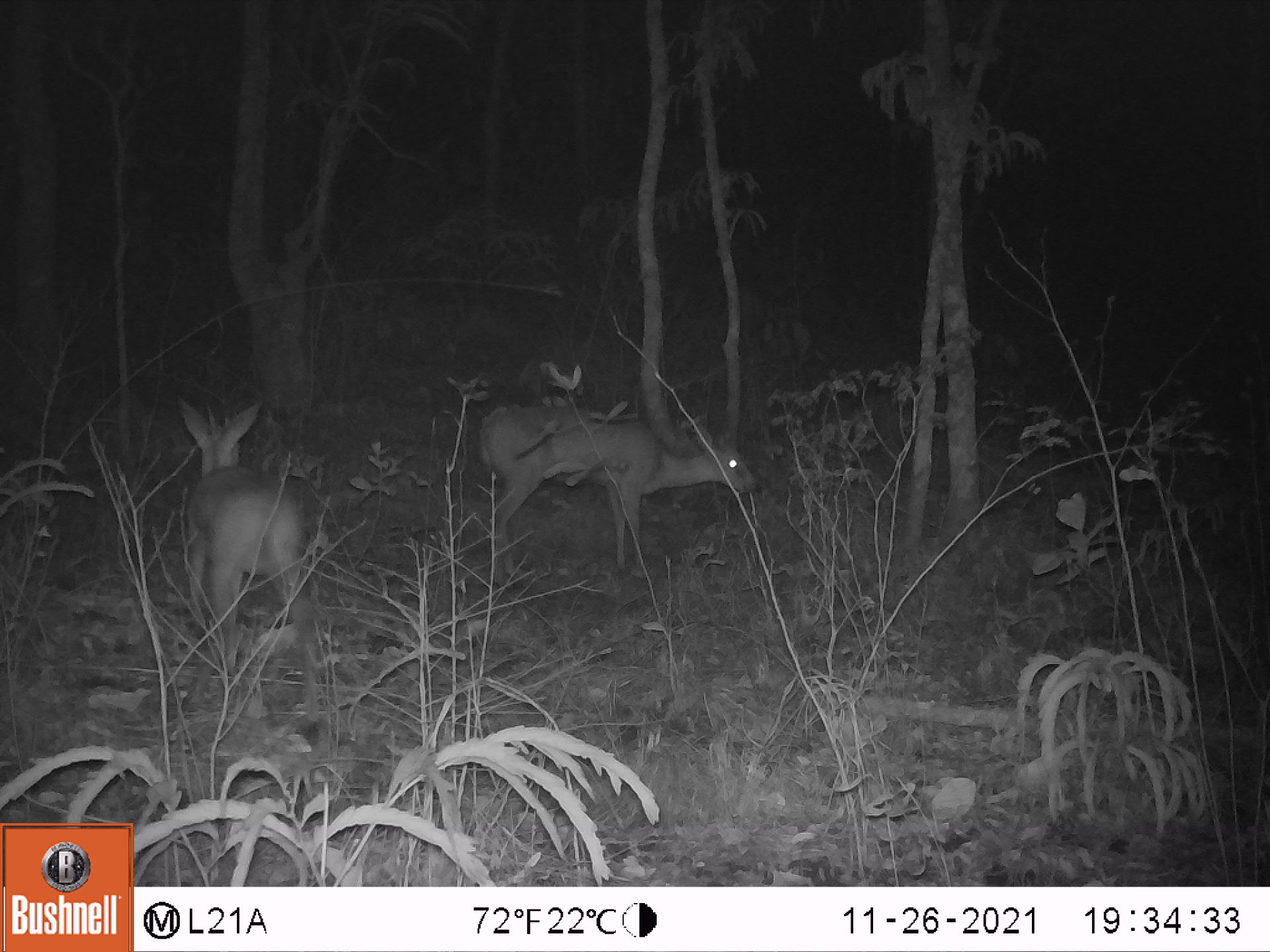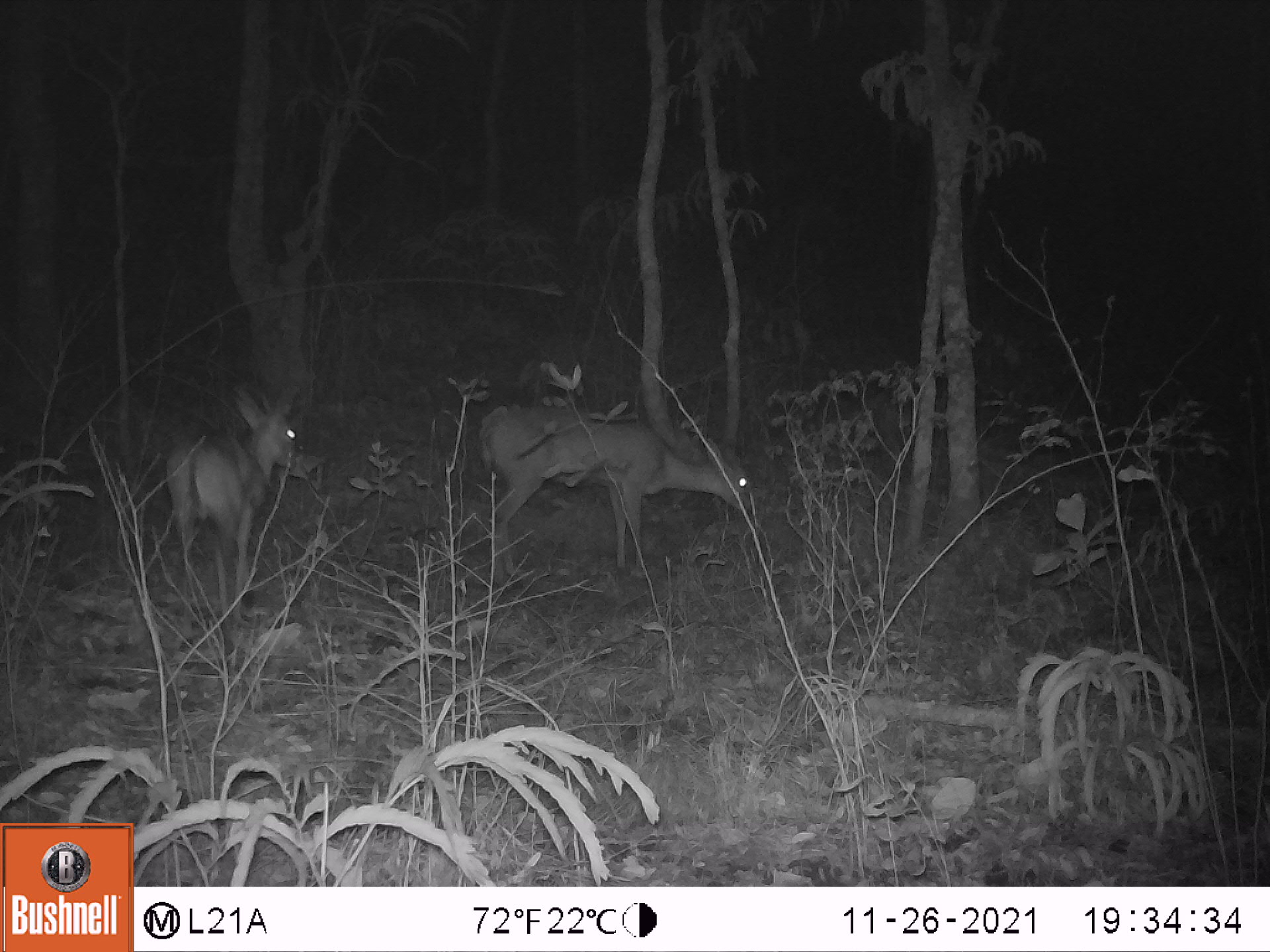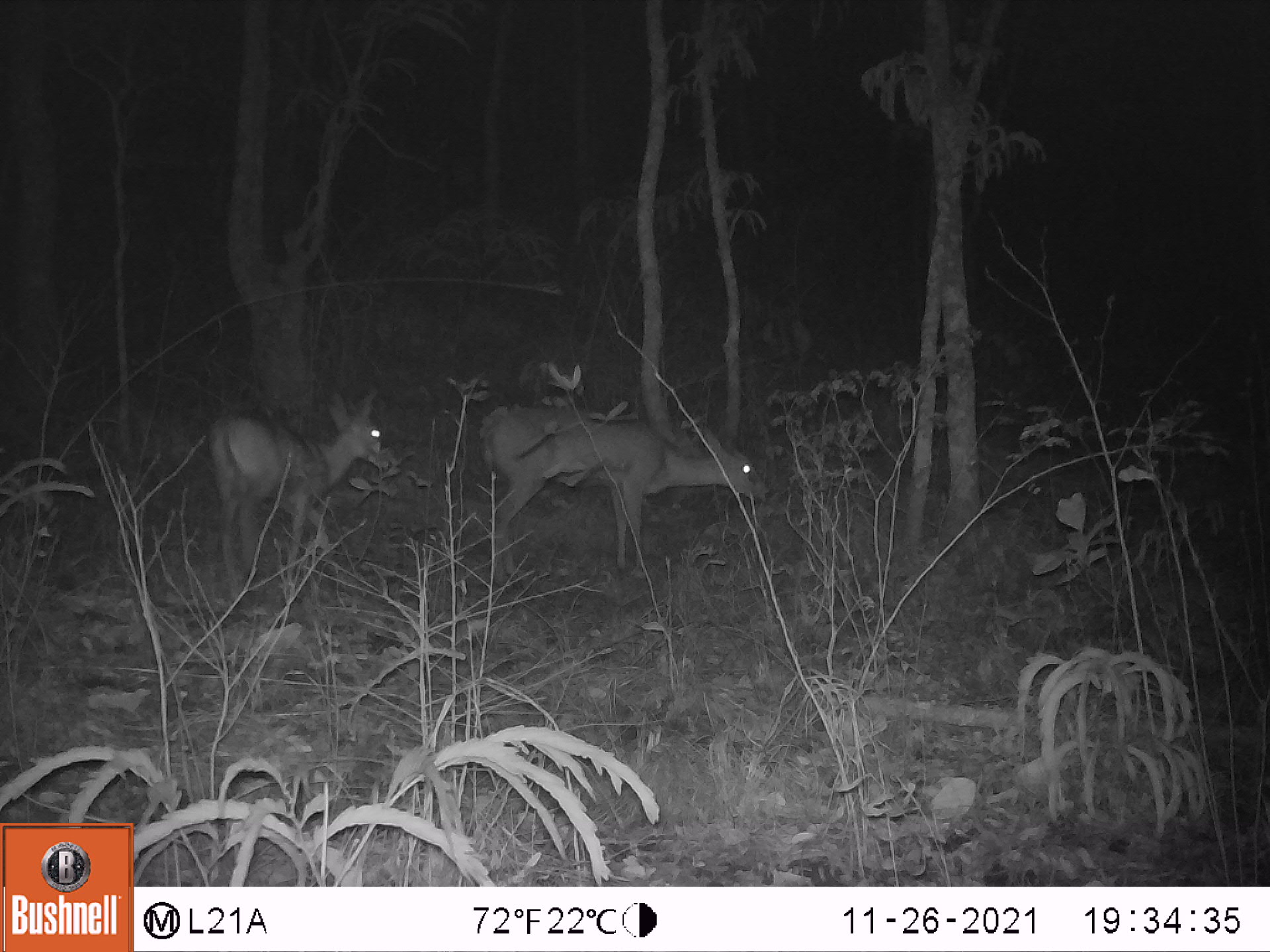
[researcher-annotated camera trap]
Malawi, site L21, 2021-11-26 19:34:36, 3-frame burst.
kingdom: Animalia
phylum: Chordata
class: Mammalia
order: Artiodactyla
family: Bovidae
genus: Sylvicapra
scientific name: Sylvicapra grimmia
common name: common duiker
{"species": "common duiker (Sylvicapra grimmia)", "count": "2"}